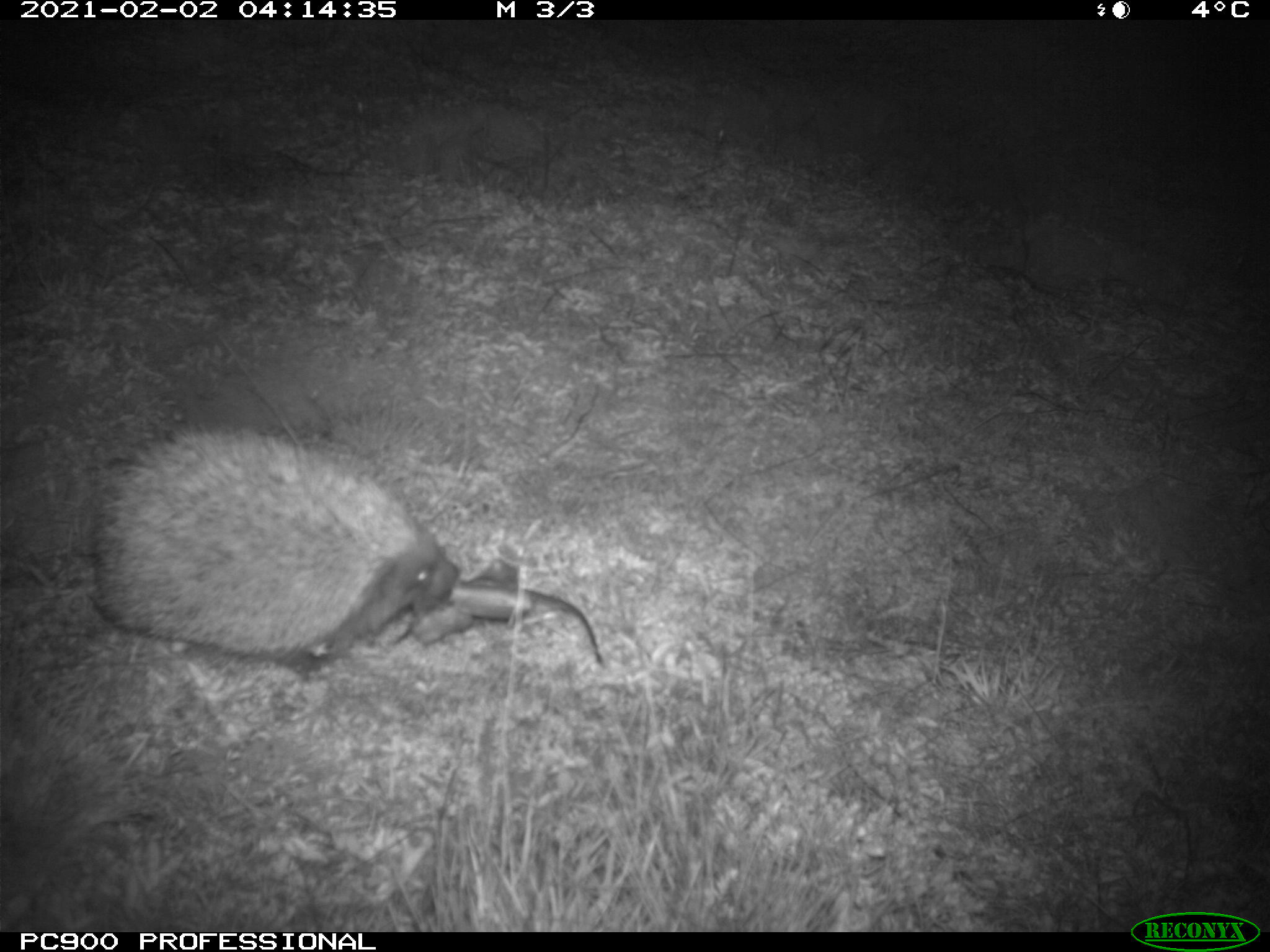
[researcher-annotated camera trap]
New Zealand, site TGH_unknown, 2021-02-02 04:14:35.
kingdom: Animalia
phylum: Chordata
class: Mammalia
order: Eulipotyphla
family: Erinaceidae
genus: Erinaceus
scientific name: Erinaceus europaeus europaeus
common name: european hedgehog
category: hedgehog